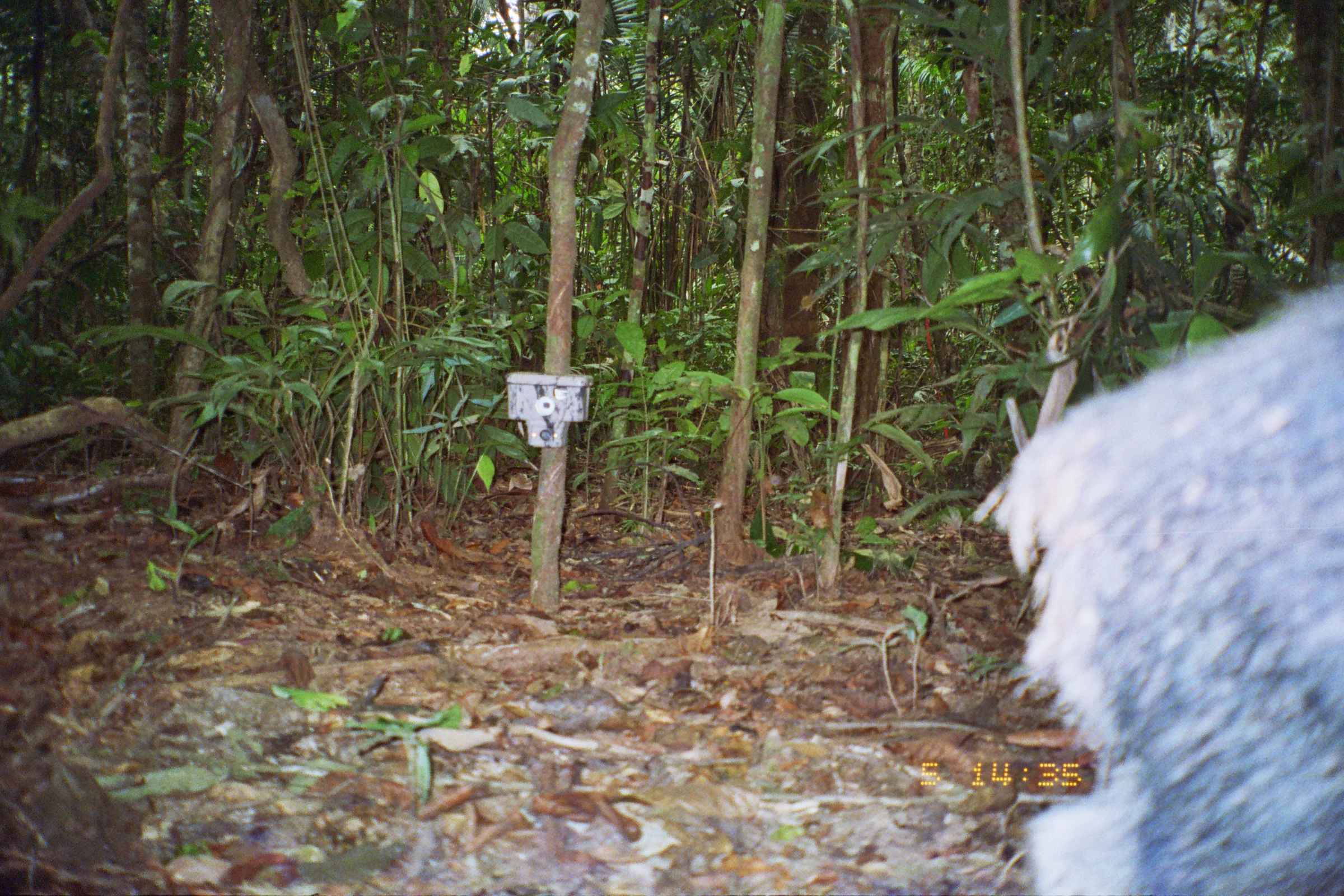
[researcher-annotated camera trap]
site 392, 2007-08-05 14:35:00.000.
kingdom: Animalia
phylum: Chordata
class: Mammalia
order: Artiodactyla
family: Tayassuidae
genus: Tayassu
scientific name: Tayassu pecari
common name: white-lipped peccary